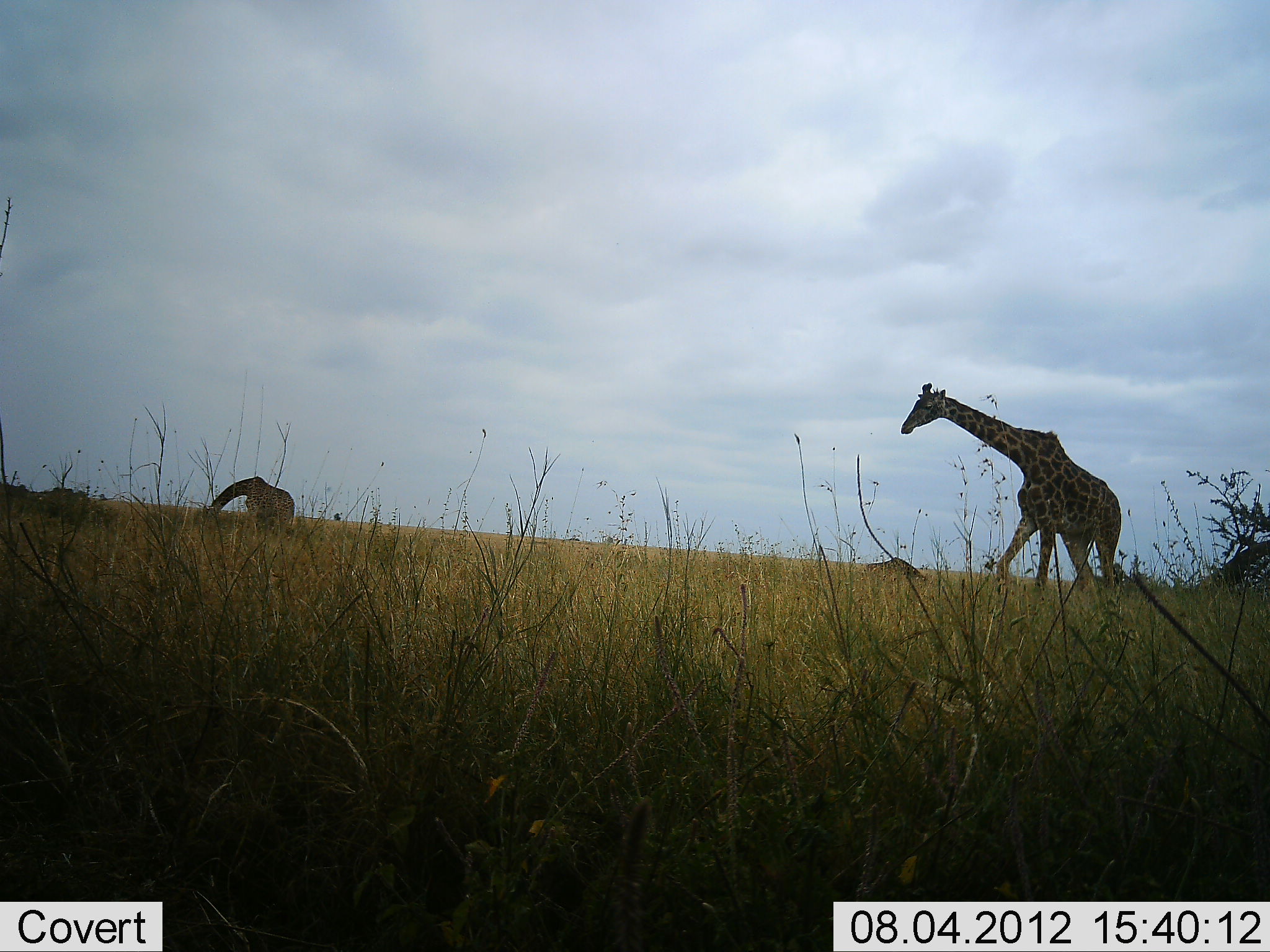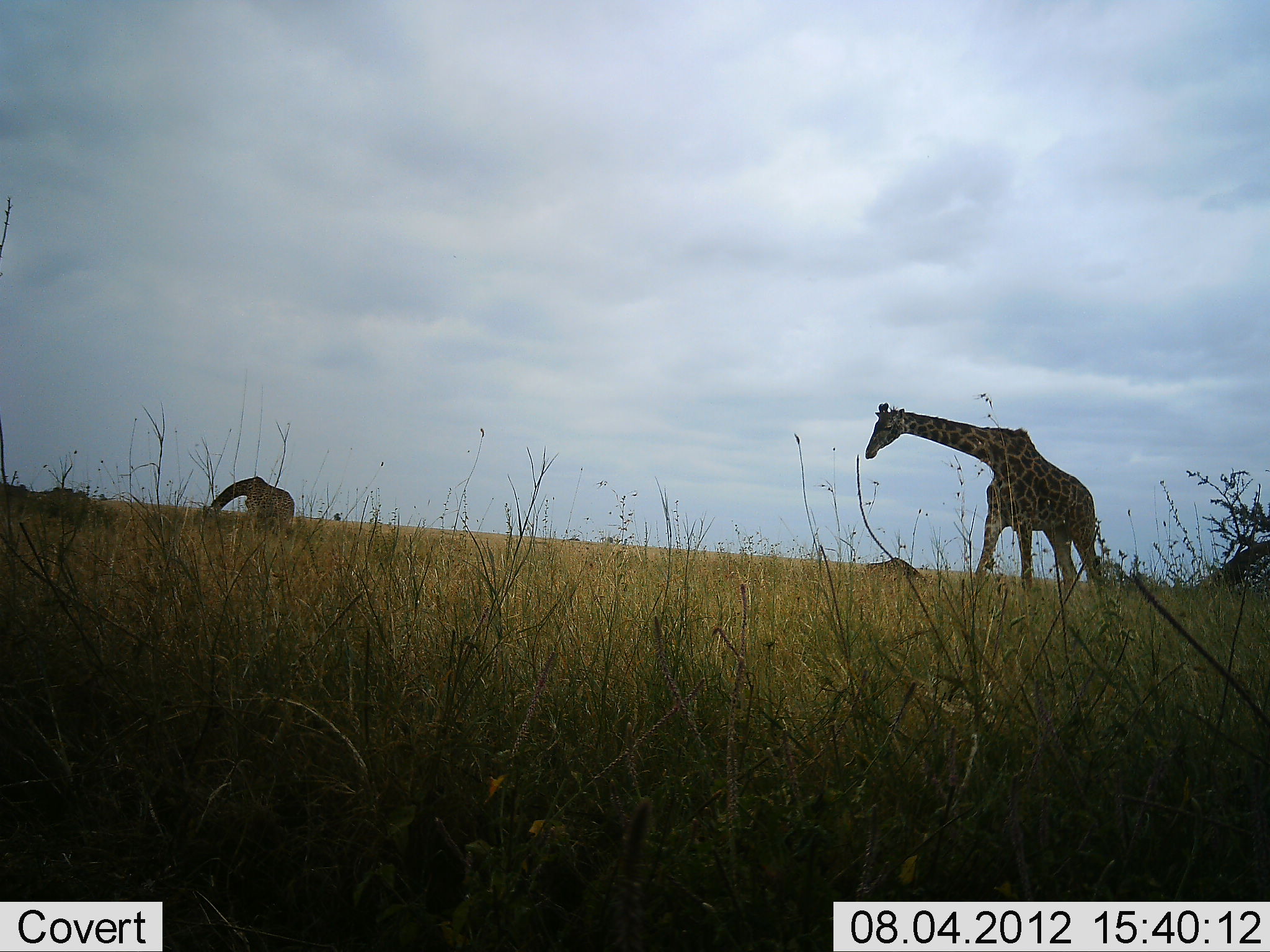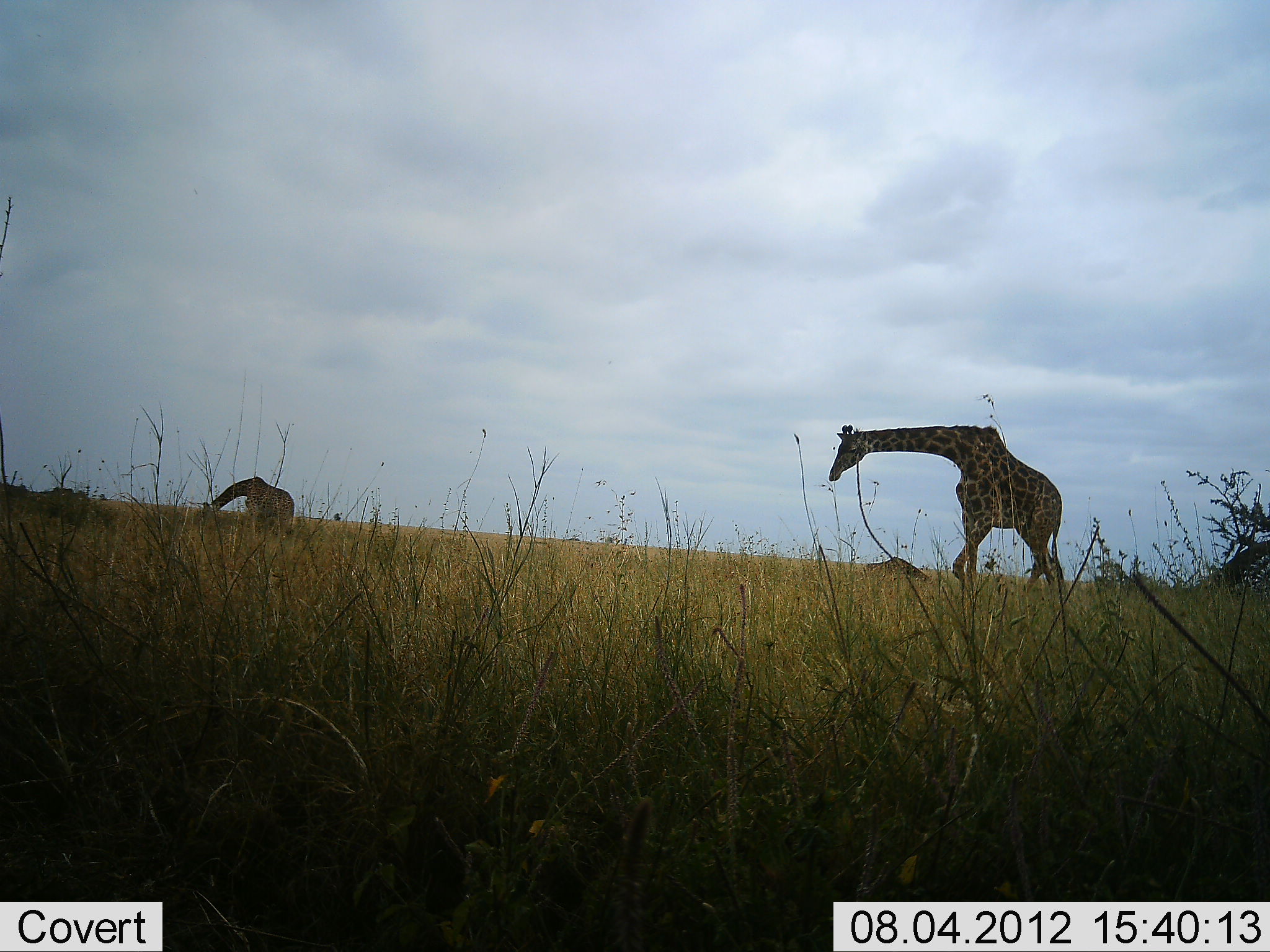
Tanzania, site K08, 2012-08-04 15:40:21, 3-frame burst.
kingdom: Animalia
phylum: Chordata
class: Mammalia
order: Artiodactyla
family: Giraffidae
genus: Giraffa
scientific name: Giraffa camelopardalis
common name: giraffe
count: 2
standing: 40%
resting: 0%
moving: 70%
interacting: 0%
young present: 0%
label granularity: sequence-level